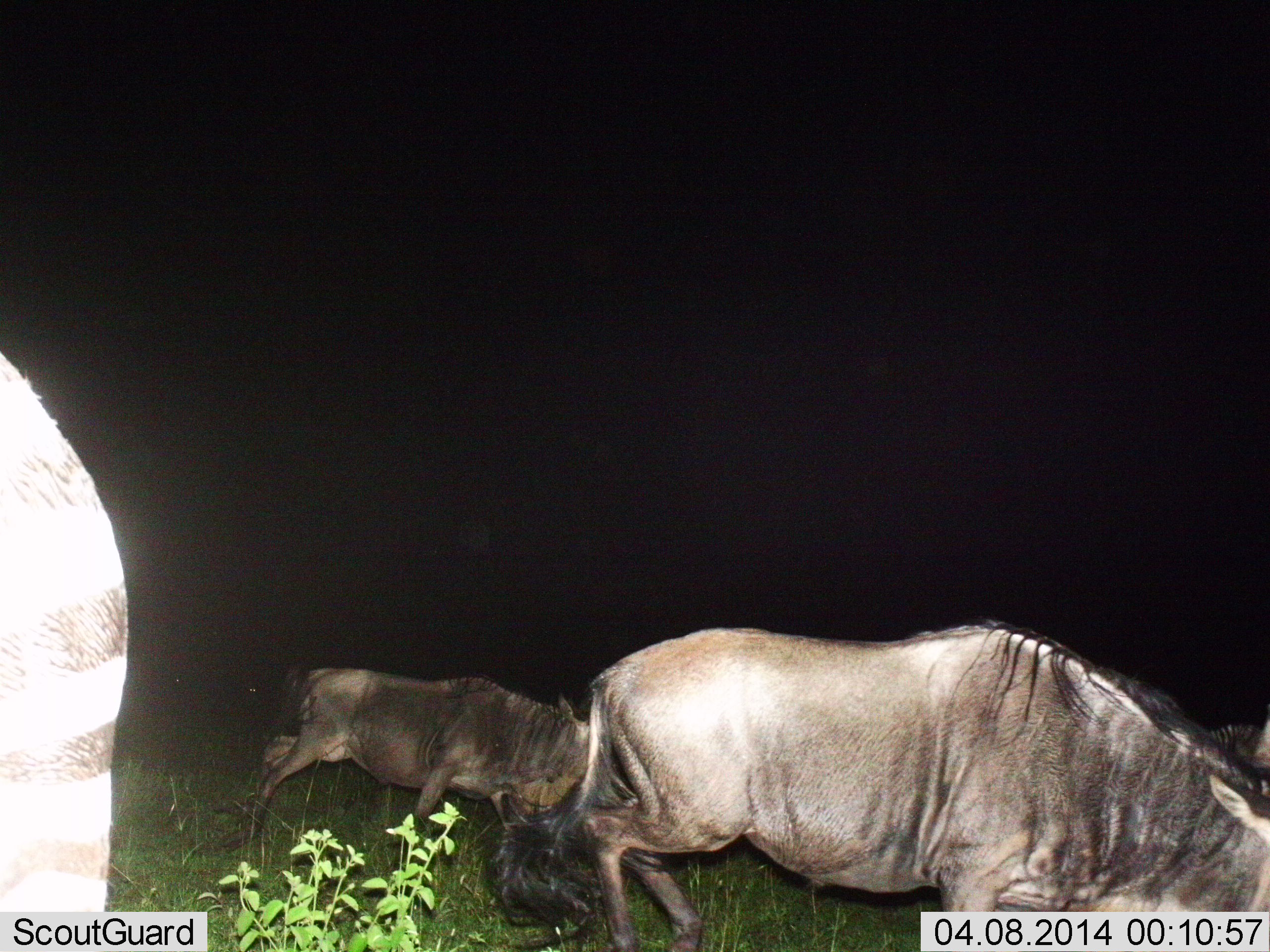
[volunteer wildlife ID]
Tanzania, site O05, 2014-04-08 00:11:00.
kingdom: Animalia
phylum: Chordata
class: Mammalia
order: Artiodactyla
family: Bovidae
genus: Connochaetes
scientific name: Connochaetes taurinus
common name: blue wildebeest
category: wildebeest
Wildebeest (blue wildebeest) (Connochaetes taurinus), count 3. Behavior (volunteer vote fractions): standing 15%, resting 8%, moving 77%, interacting 0%. Young present (vote fraction): 8%. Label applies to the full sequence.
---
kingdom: Animalia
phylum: Chordata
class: Mammalia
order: Perissodactyla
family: Equidae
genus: Equus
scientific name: Equus quagga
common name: plains zebra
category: zebra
Zebra (plains zebra) (Equus quagga), count 1. Behavior (volunteer vote fractions): standing 90%, resting 0%, moving 10%, interacting 0%. Young present (vote fraction): 0%. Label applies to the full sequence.